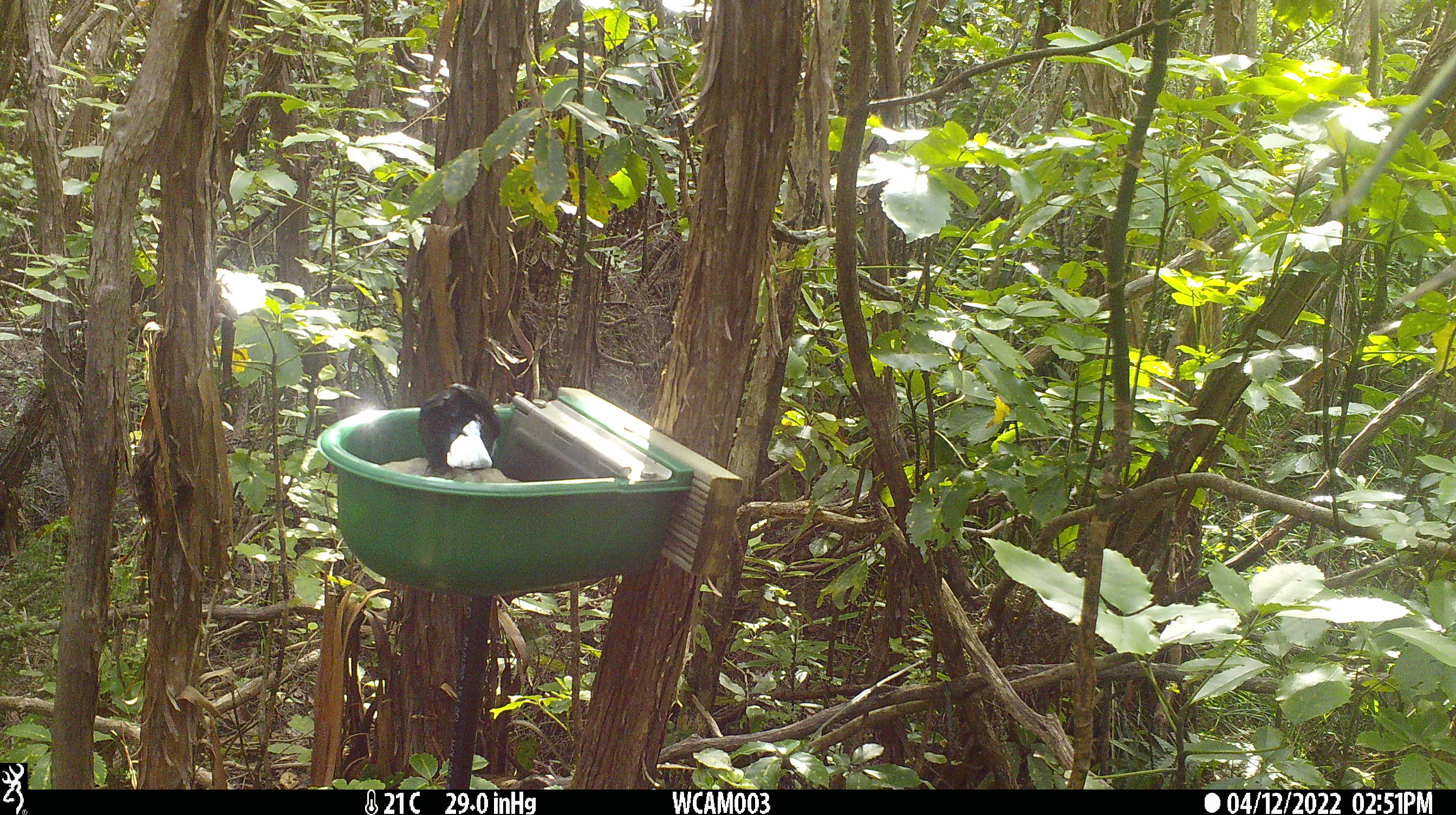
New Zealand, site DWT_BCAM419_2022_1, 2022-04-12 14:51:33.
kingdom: Animalia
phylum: Chordata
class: Aves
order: Passeriformes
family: Meliphagidae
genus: Prosthemadera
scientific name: Prosthemadera novaeseelandiae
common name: tui